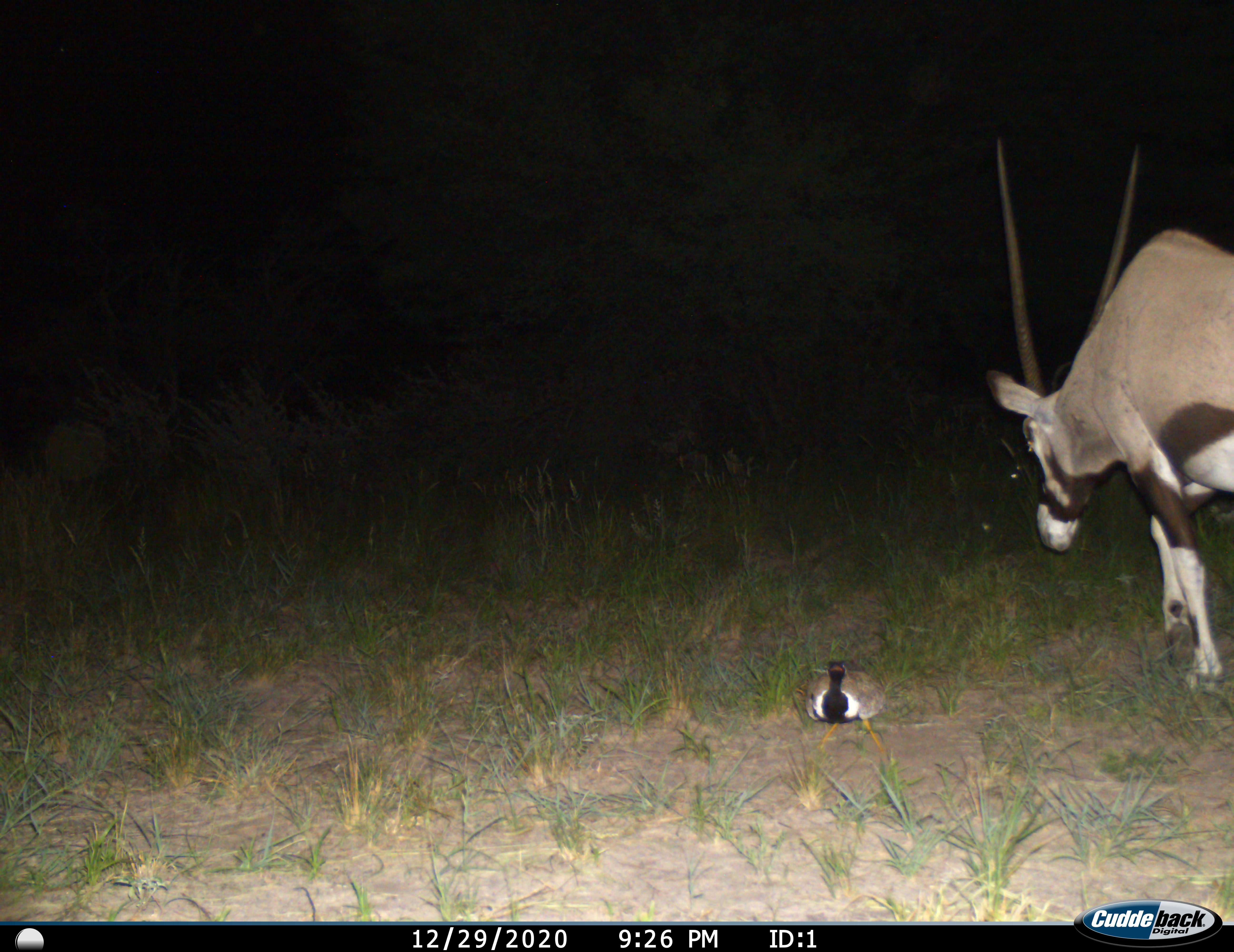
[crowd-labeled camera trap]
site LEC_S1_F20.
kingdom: Animalia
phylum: Chordata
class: Mammalia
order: Artiodactyla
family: Bovidae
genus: Oryx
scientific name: Oryx gazella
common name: gemsbok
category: oryx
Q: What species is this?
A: Oryx (gemsbok) (Oryx gazella).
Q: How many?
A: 1.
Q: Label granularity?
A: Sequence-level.